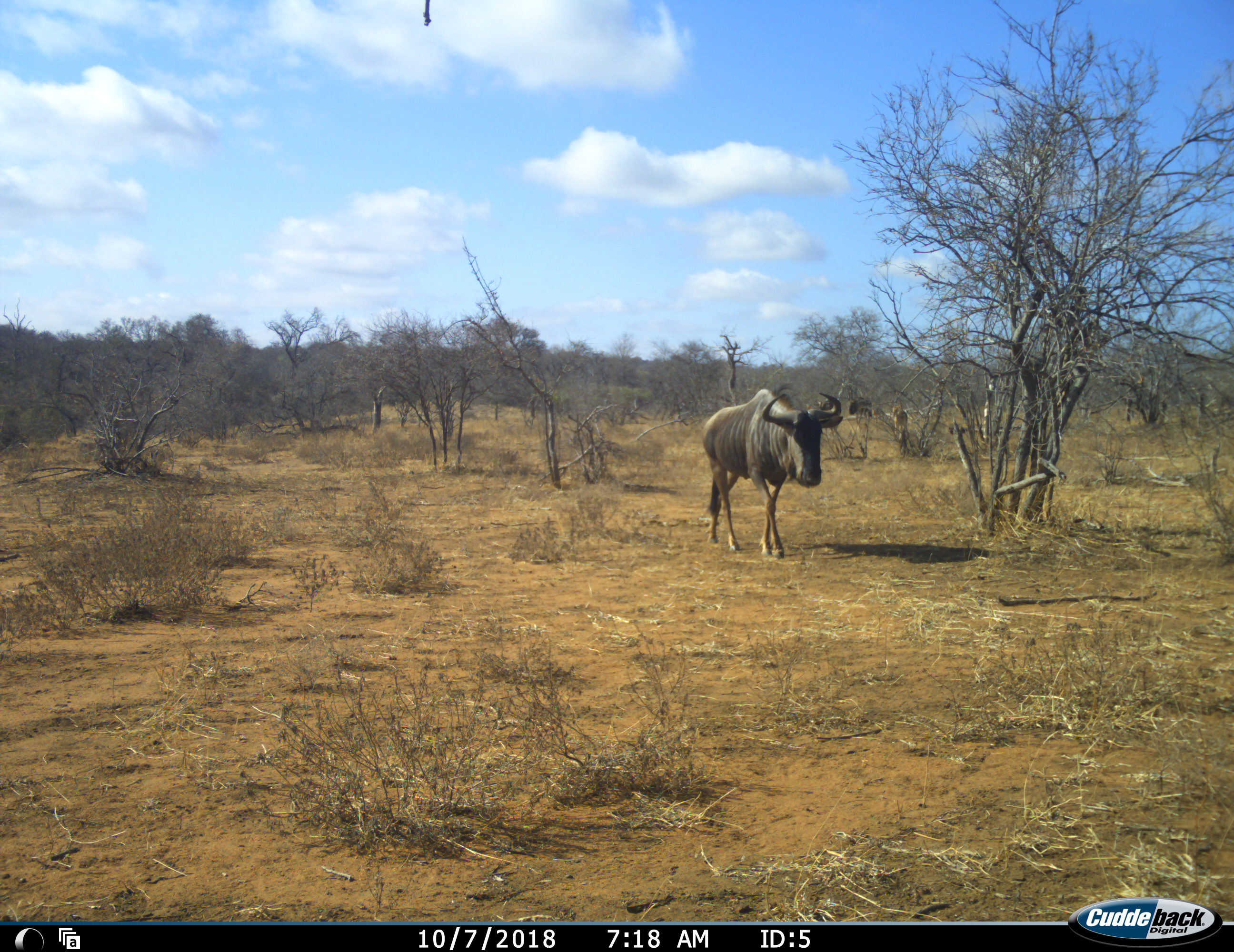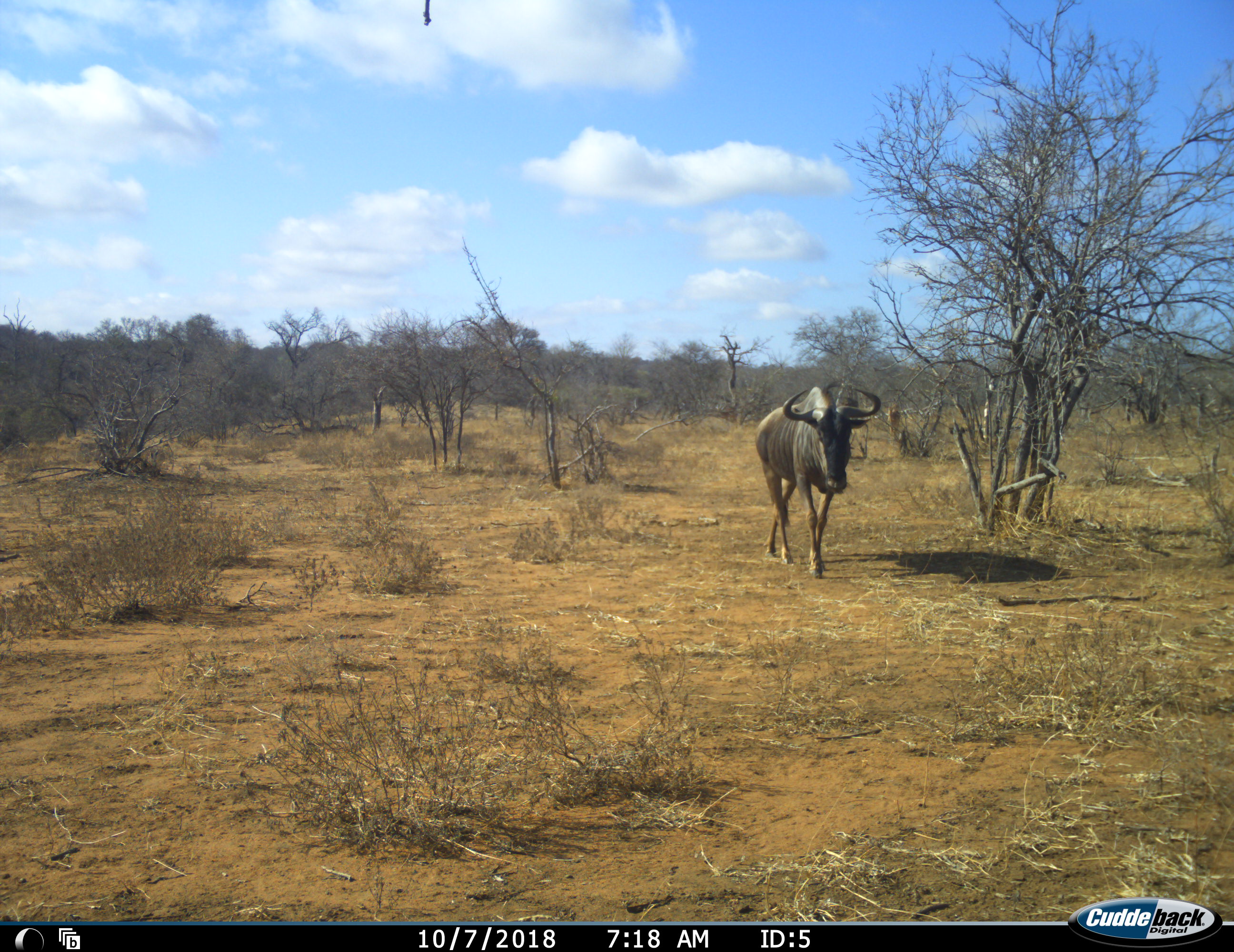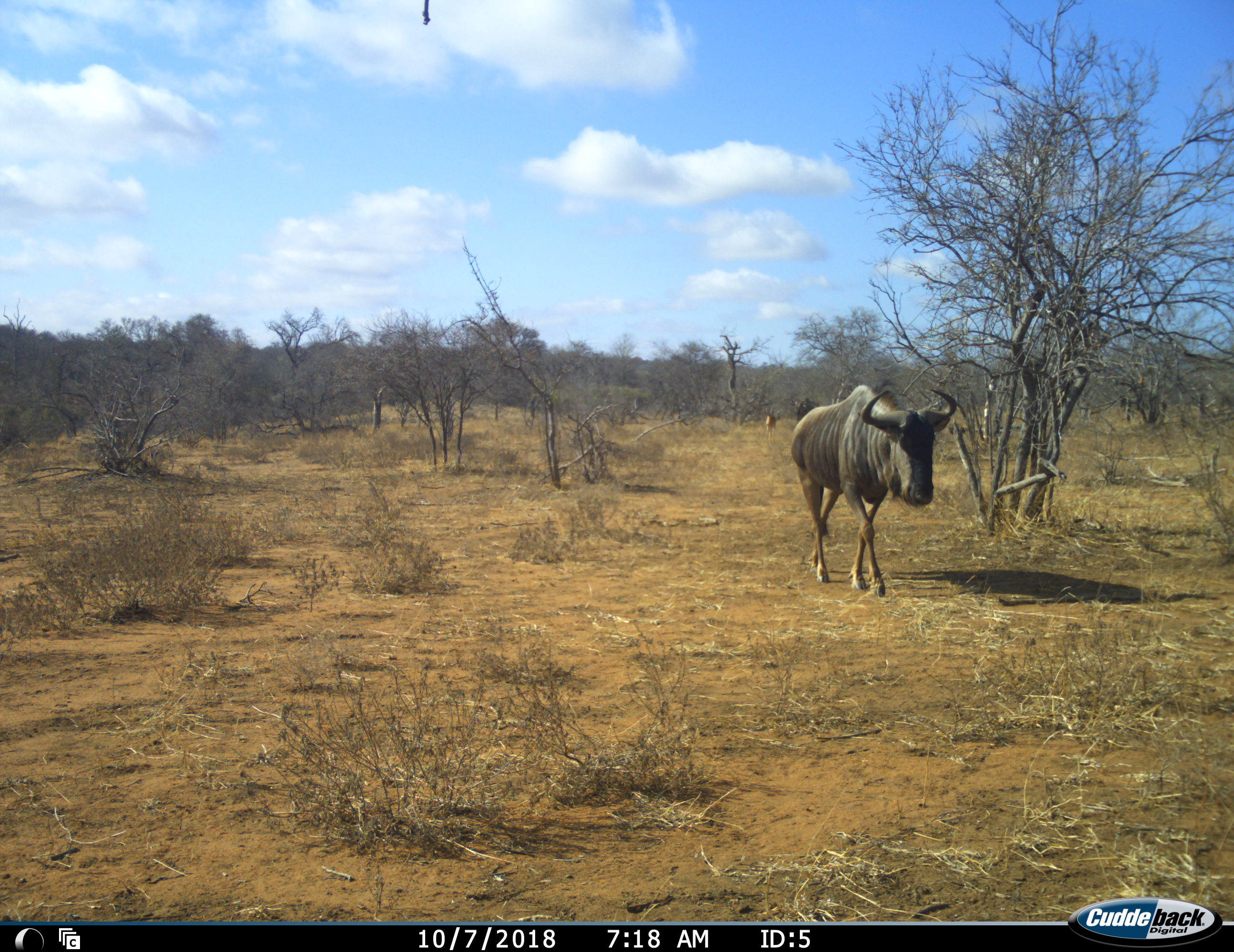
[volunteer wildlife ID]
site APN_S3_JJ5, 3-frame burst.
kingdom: Animalia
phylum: Chordata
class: Mammalia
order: Artiodactyla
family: Bovidae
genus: Connochaetes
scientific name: Connochaetes taurinus taurinus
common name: blue wildebeest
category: wildebeestblue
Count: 1.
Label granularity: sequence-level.